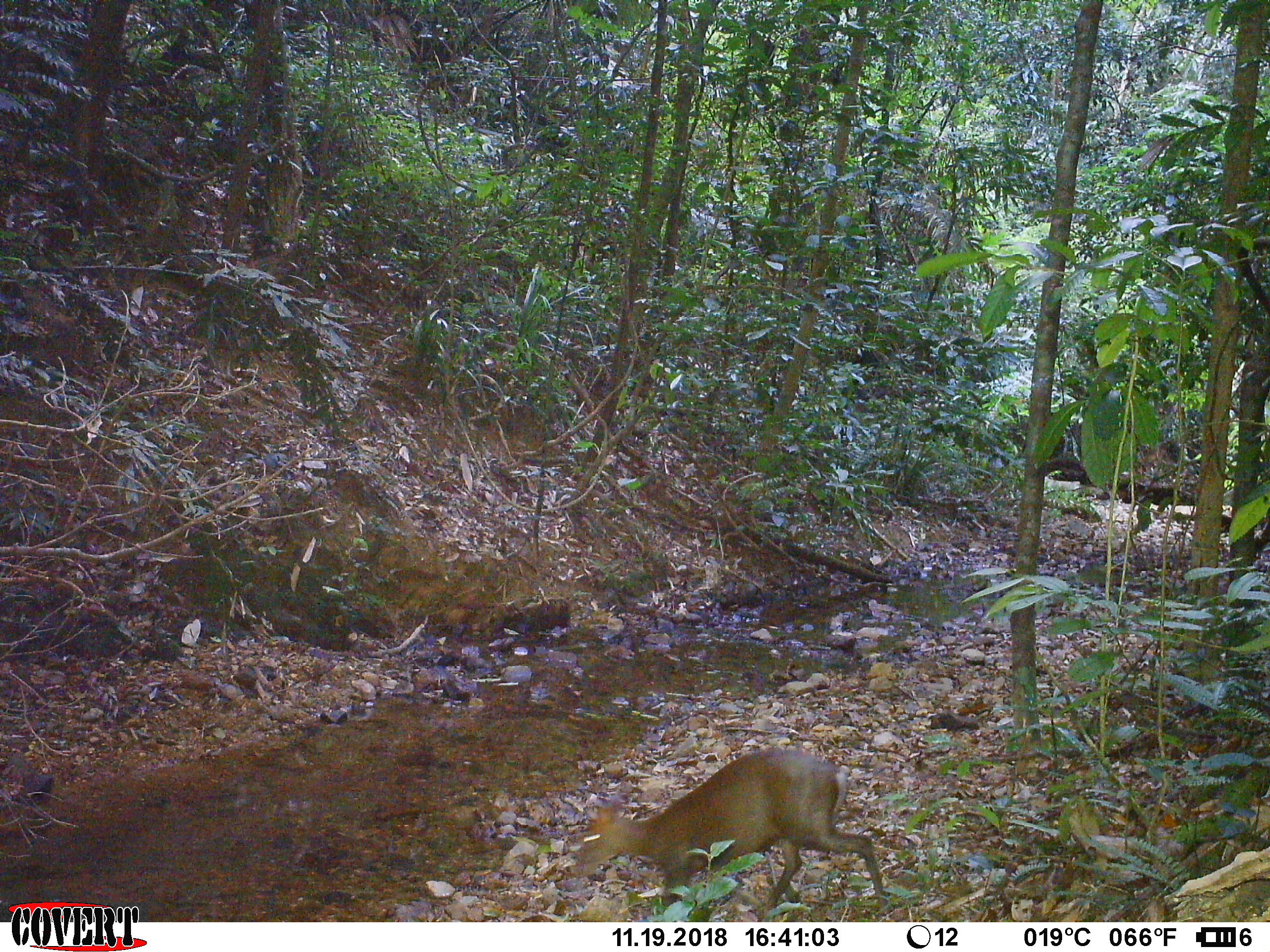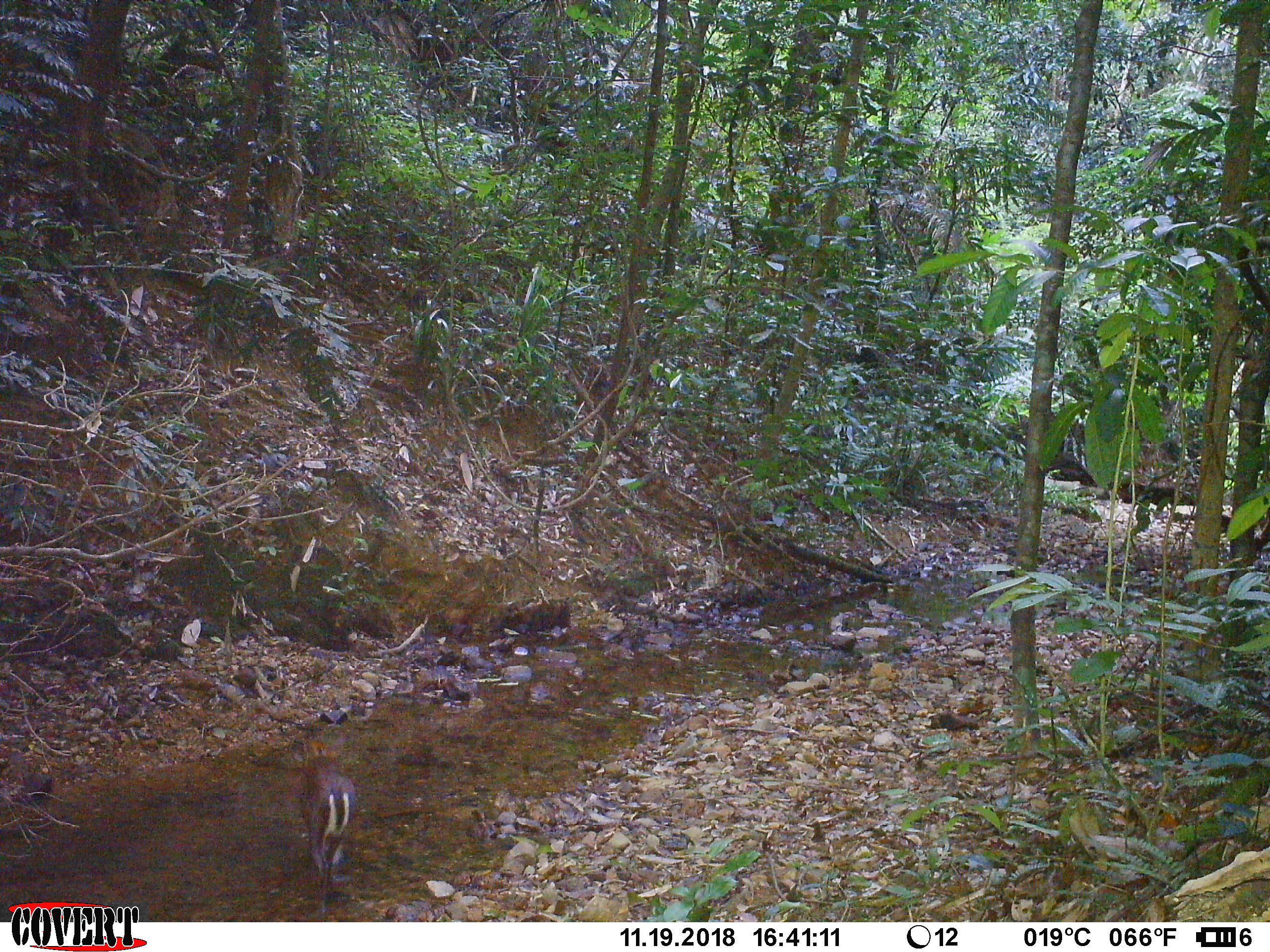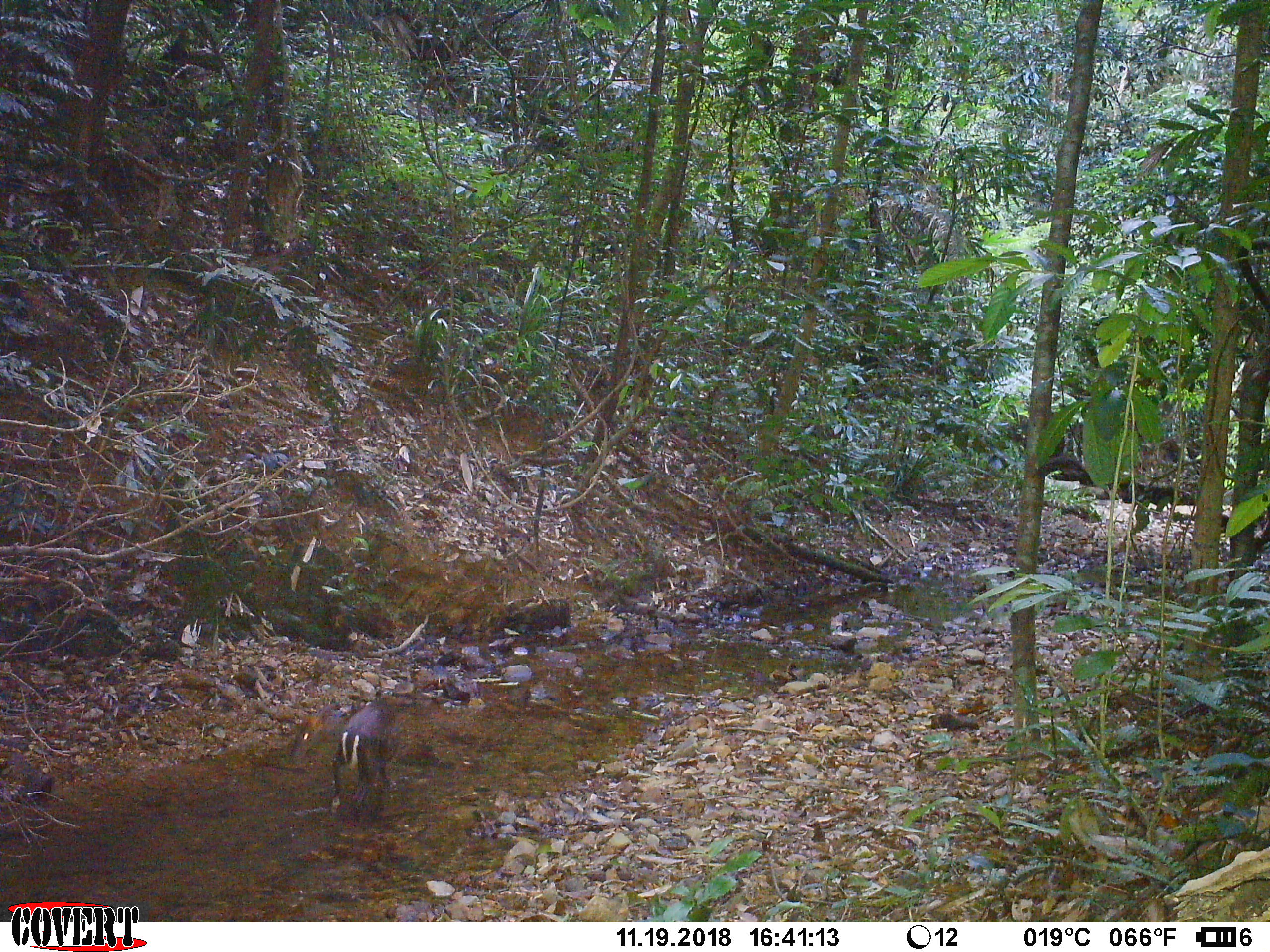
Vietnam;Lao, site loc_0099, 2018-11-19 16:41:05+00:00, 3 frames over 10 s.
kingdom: Animalia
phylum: Chordata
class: Mammalia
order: Artiodactyla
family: Cervidae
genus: Muntiacus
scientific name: Muntiacus rooseveltorum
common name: roosevelt's muntjac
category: roosevelts muntjac group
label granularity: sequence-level